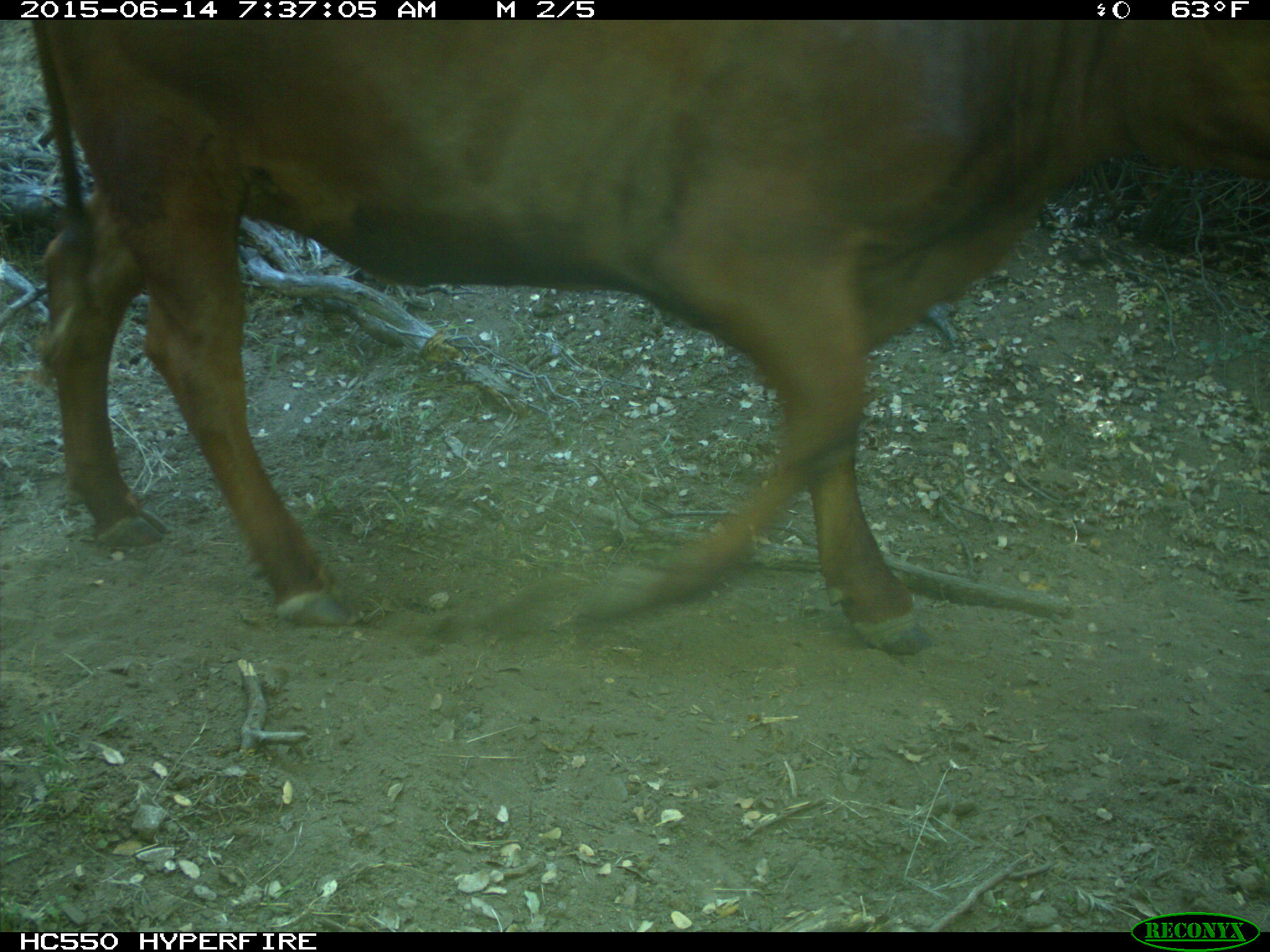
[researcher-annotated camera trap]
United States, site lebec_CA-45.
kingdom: Animalia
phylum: Chordata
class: Mammalia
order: Artiodactyla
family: Bovidae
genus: Bos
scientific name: Bos taurus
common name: domestic cow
Bos taurus (domestic cow).